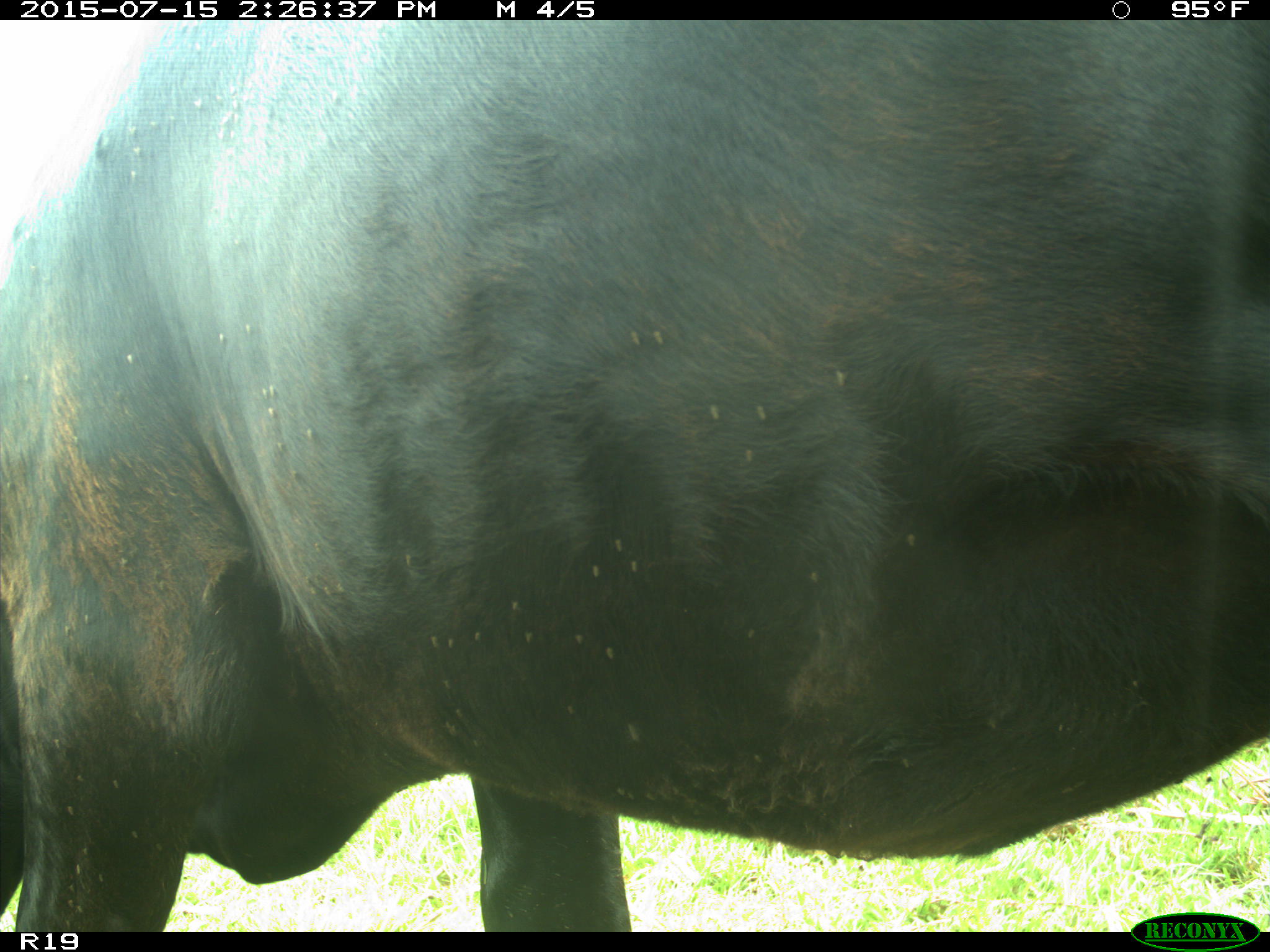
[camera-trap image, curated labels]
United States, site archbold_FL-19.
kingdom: Animalia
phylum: Chordata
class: Mammalia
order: Artiodactyla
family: Bovidae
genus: Bos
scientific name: Bos taurus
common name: domestic cow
Bos taurus (domestic cow).